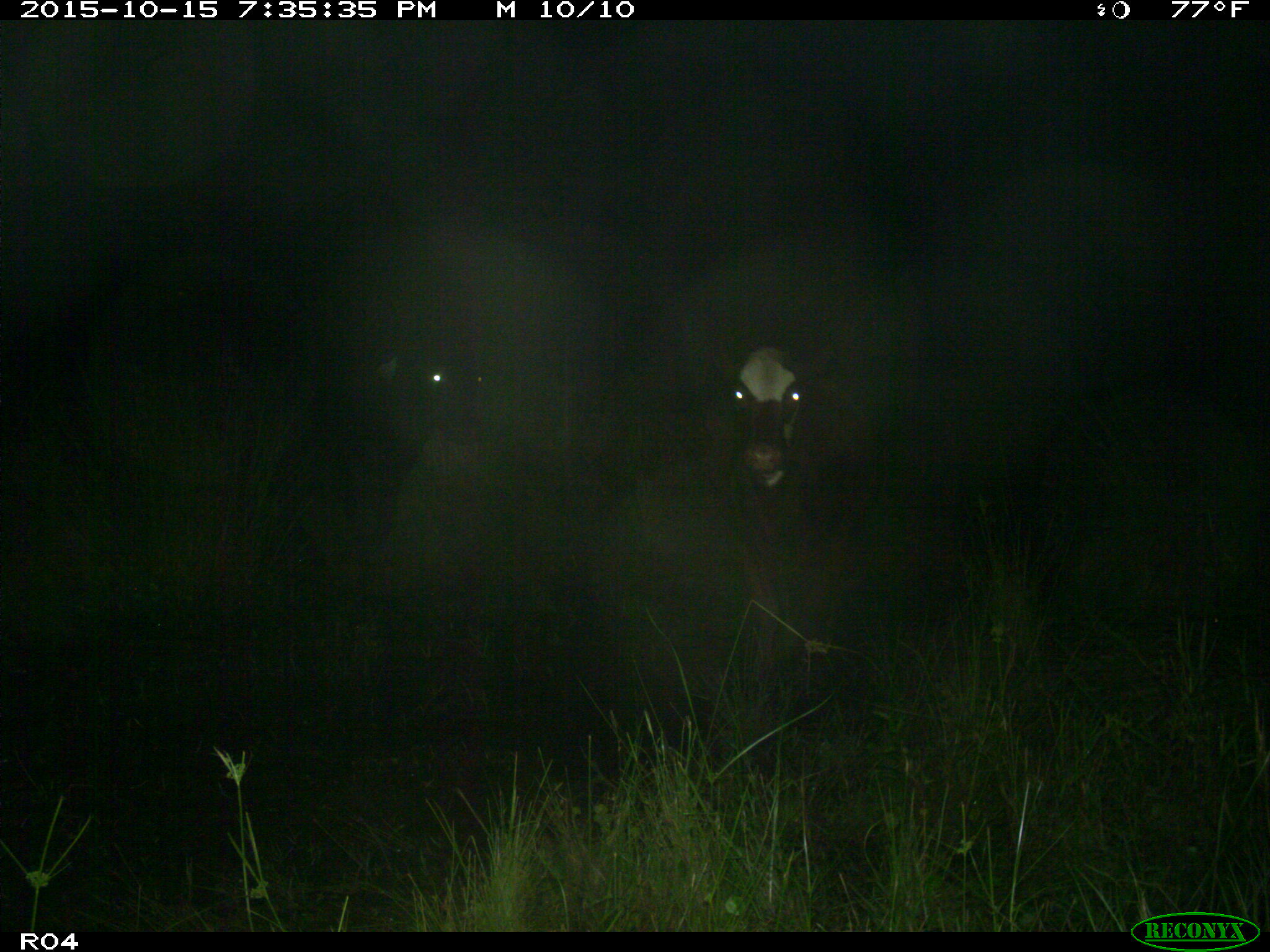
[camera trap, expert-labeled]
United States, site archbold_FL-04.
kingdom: Animalia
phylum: Chordata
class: Mammalia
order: Artiodactyla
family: Bovidae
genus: Bos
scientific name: Bos taurus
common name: domestic cow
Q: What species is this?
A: Bos taurus (domestic cow).